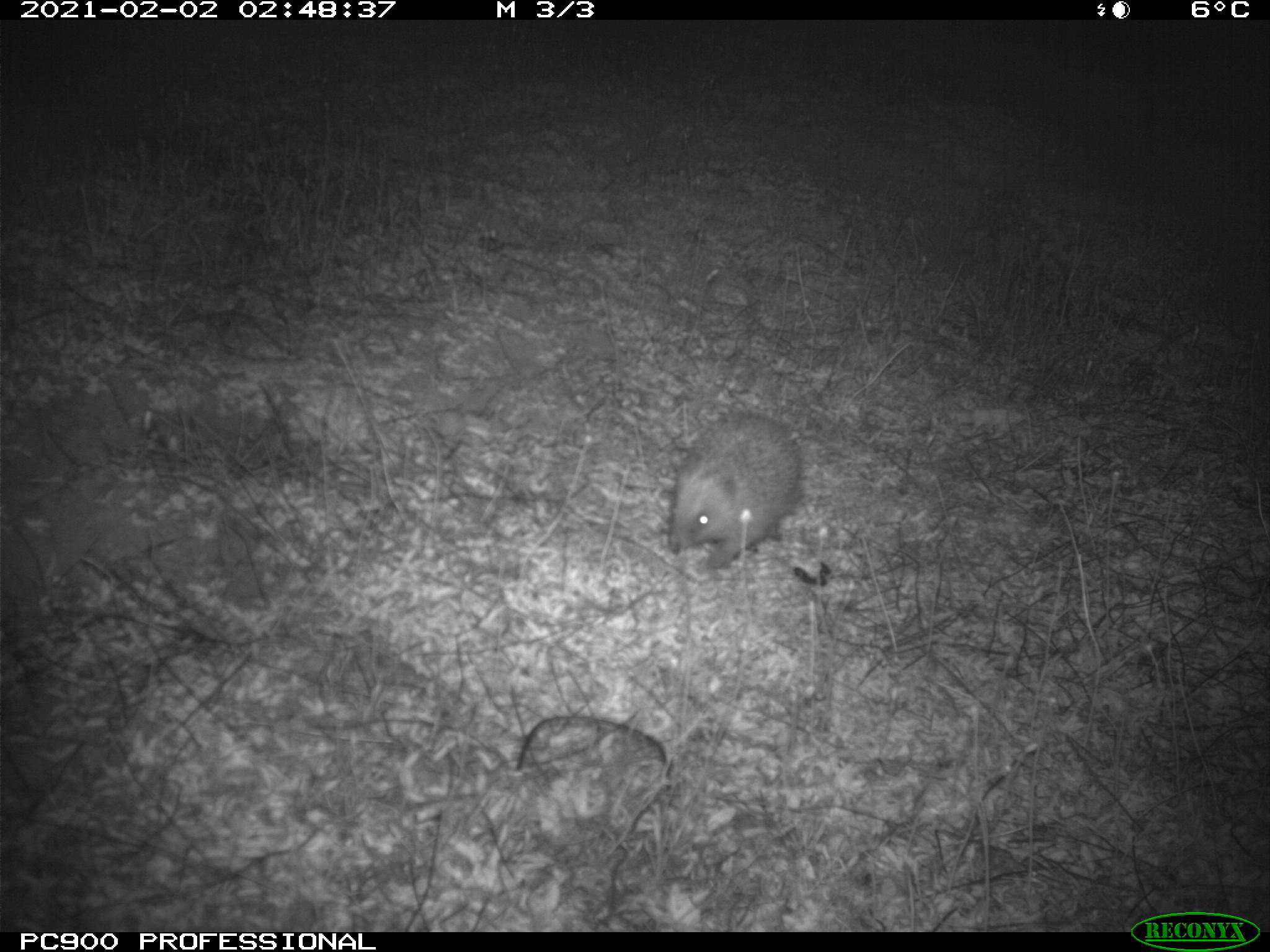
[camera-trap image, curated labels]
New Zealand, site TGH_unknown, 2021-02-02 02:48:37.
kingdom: Animalia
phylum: Chordata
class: Mammalia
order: Eulipotyphla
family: Erinaceidae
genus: Erinaceus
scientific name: Erinaceus europaeus europaeus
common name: european hedgehog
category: hedgehog